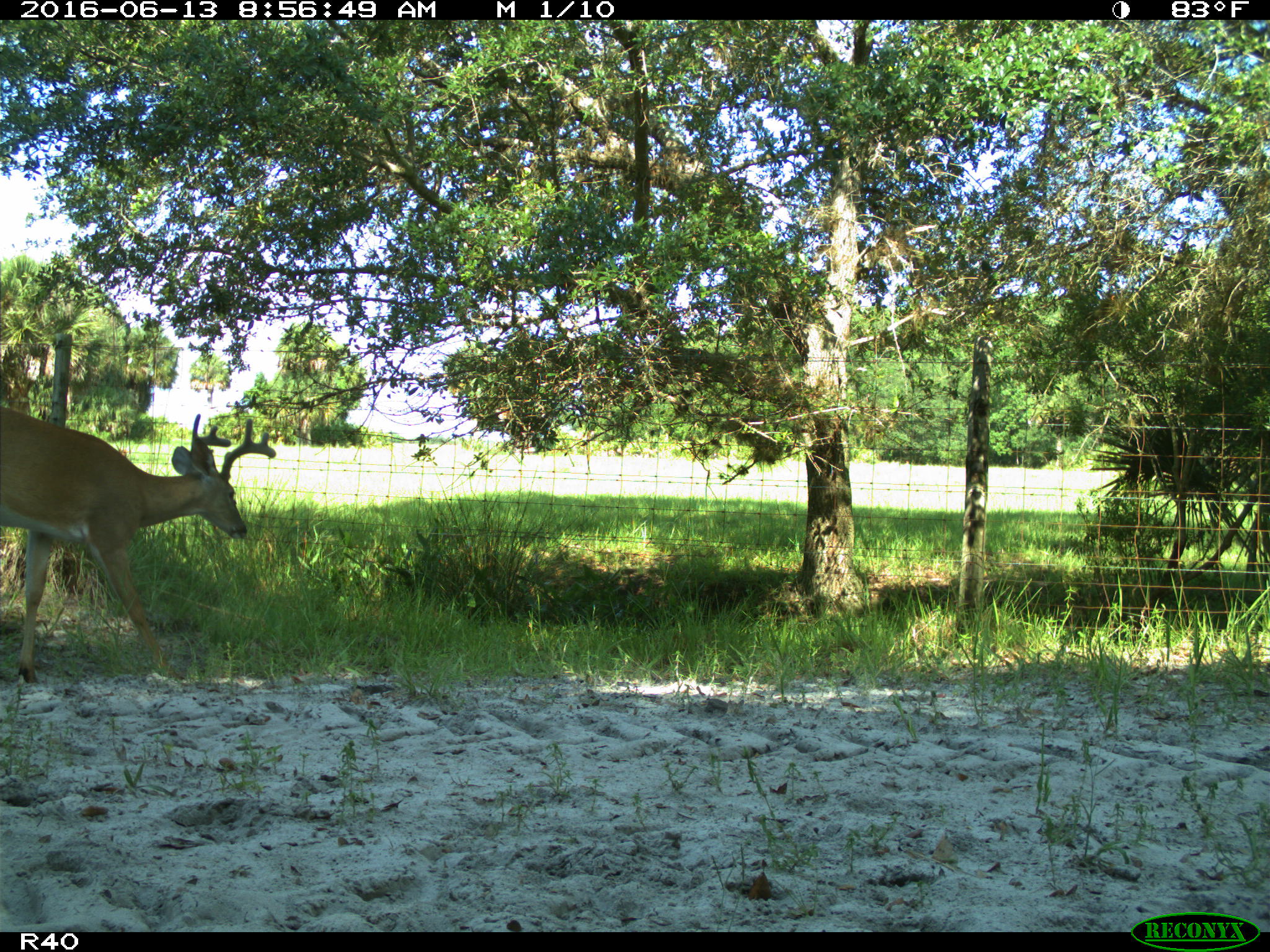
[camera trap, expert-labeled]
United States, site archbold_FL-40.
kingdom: Animalia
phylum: Chordata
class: Mammalia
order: Artiodactyla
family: Cervidae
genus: Odocoileus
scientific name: Odocoileus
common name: deer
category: unidentified deer